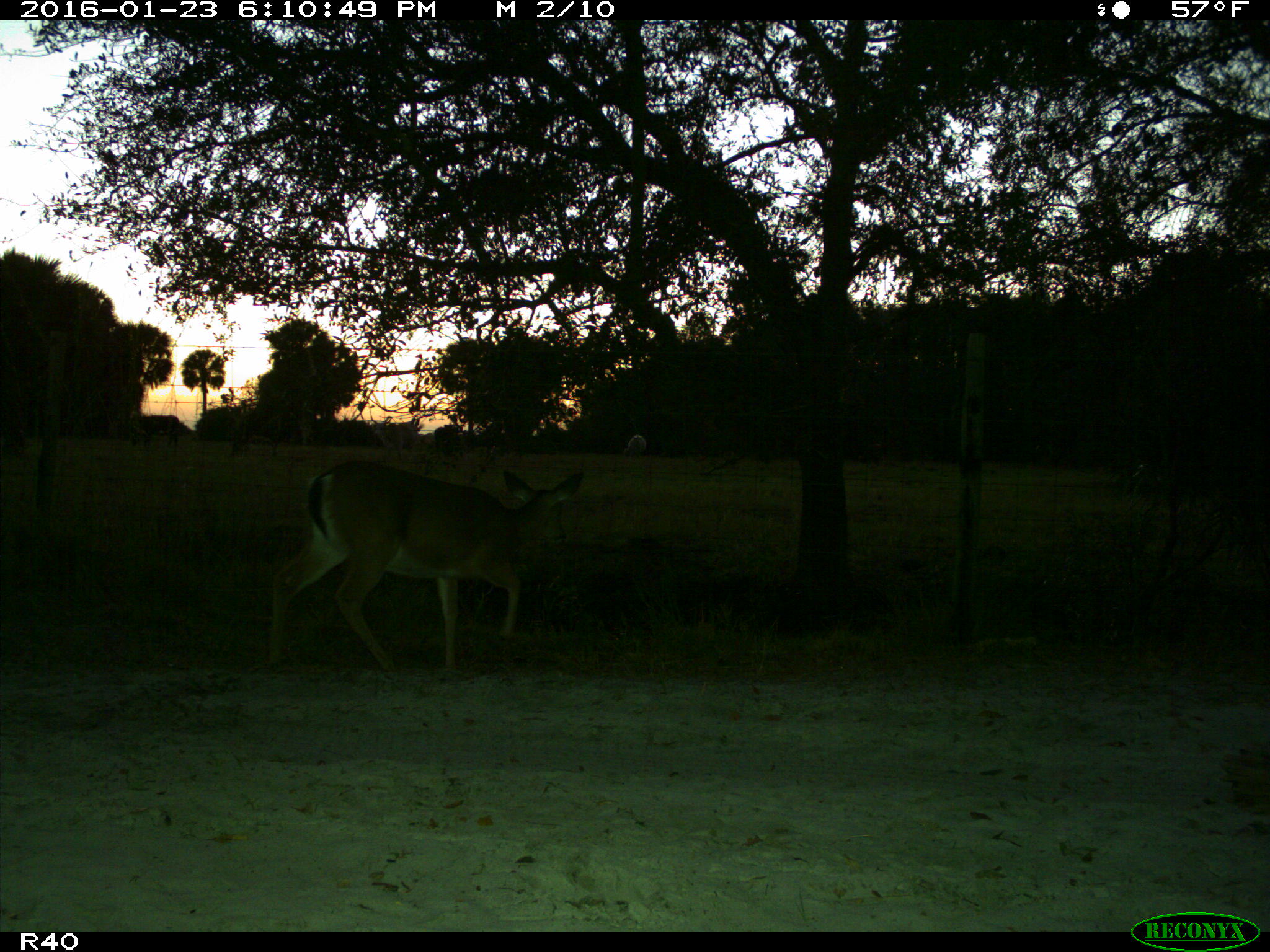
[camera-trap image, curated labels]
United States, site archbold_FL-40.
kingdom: Animalia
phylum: Chordata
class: Mammalia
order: Artiodactyla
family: Cervidae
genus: Odocoileus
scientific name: Odocoileus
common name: deer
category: unidentified deer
Unidentified deer (deer) (Odocoileus).